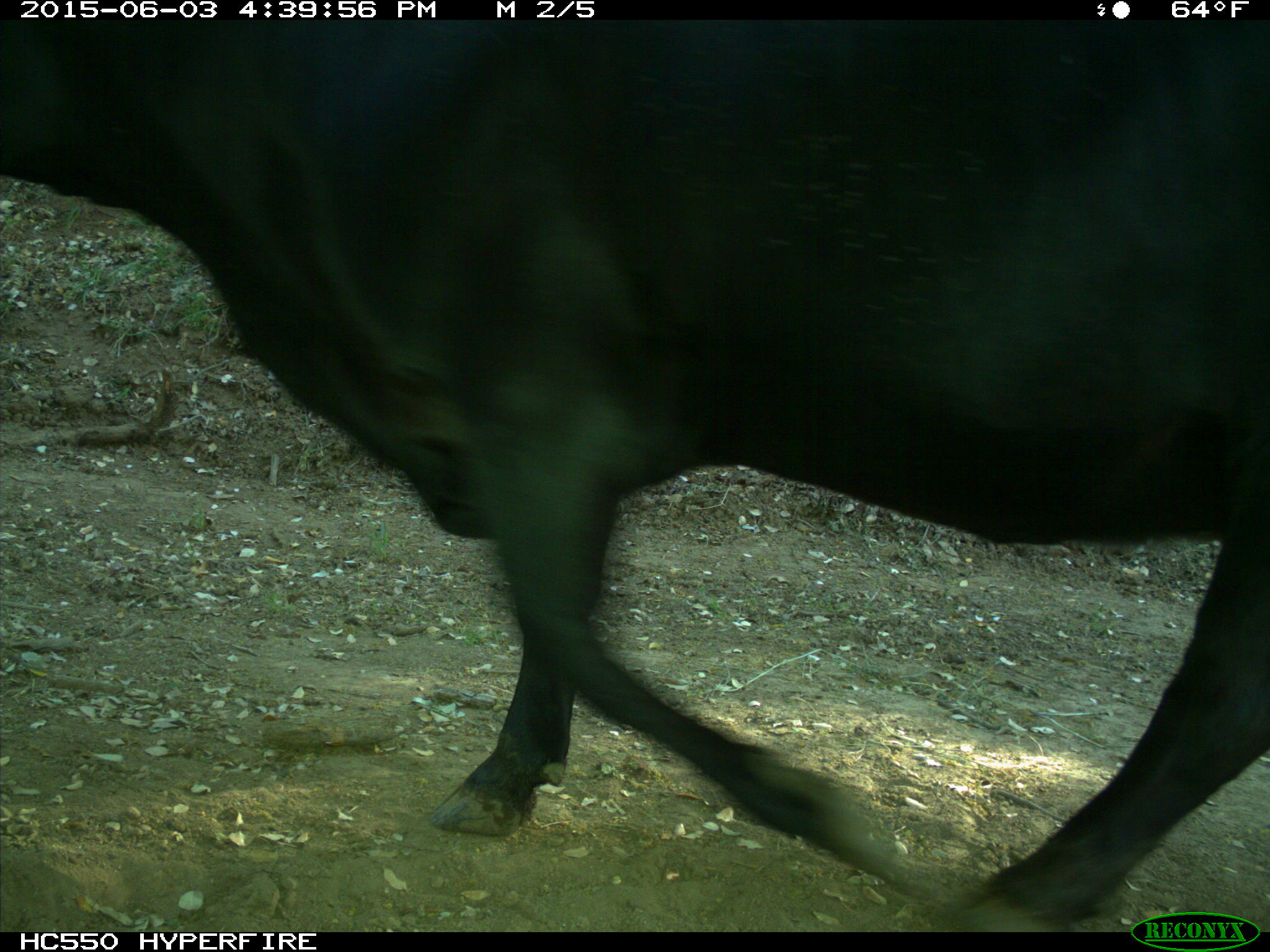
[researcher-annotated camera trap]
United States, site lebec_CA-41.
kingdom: Animalia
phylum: Chordata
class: Mammalia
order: Artiodactyla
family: Bovidae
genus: Bos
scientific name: Bos taurus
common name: domestic cow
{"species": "Bos taurus (domestic cow)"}